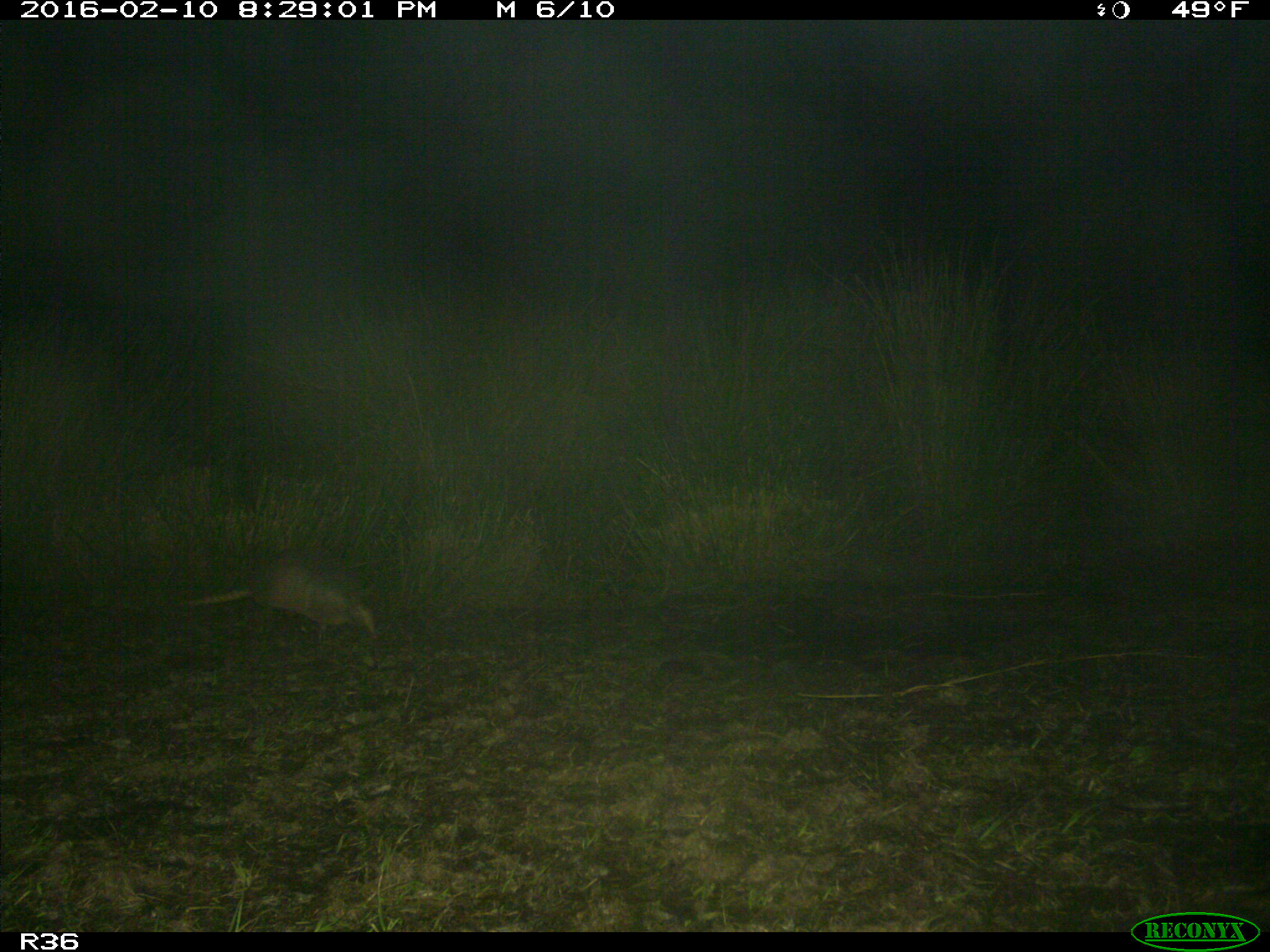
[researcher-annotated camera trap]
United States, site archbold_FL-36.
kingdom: Animalia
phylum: Chordata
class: Mammalia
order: Cingulata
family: Dasypodidae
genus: Dasypus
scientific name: Dasypus novemcinctus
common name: nine-banded armadillo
Dasypus novemcinctus (nine-banded armadillo).